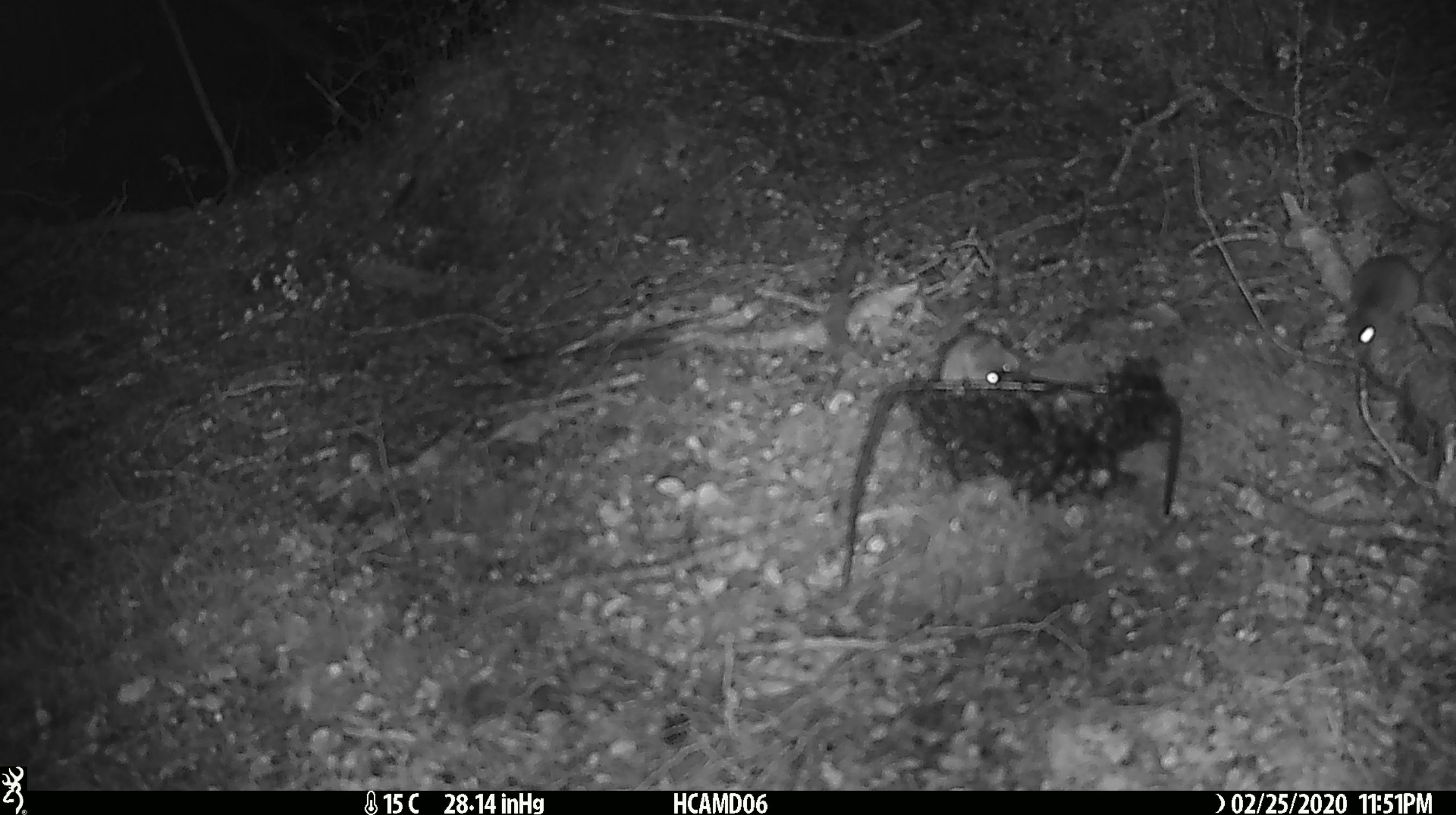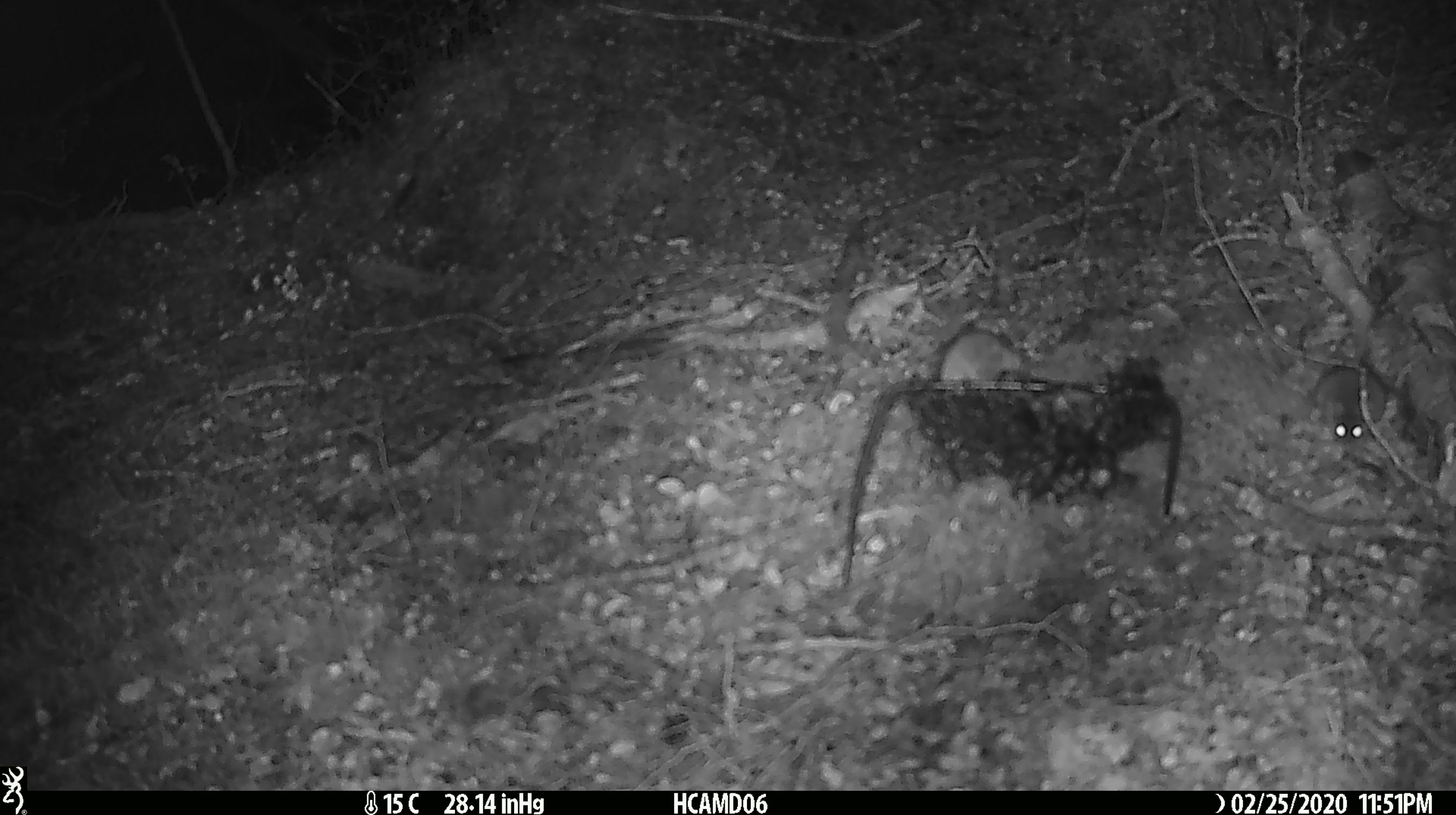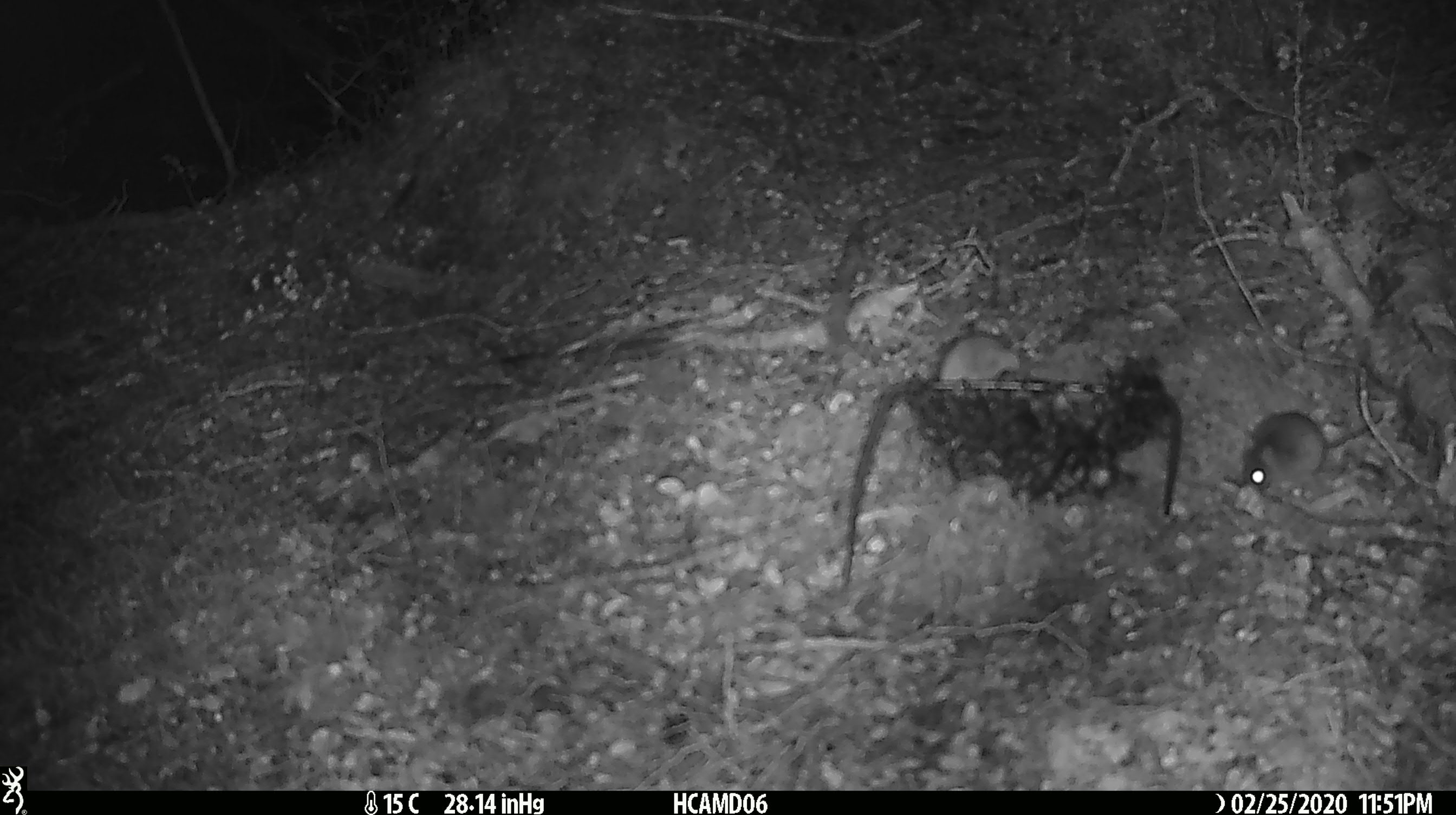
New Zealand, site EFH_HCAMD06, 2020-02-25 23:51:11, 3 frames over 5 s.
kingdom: Animalia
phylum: Chordata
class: Mammalia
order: Rodentia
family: Muridae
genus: Mus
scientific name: Mus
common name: mouse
Mouse (Mus).